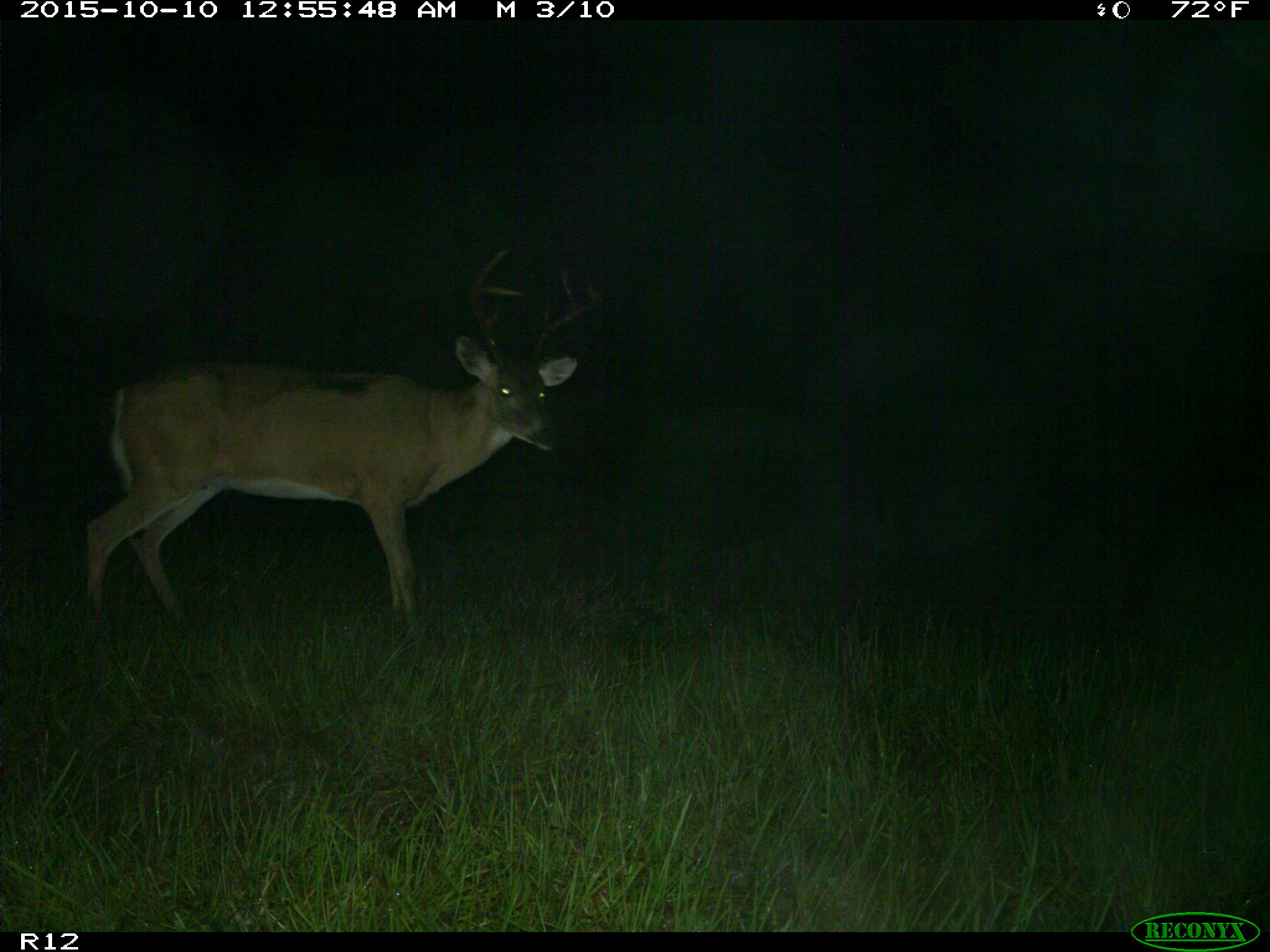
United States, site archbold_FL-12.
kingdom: Animalia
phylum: Chordata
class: Mammalia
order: Artiodactyla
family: Cervidae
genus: Odocoileus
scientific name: Odocoileus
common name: deer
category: unidentified deer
Unidentified deer (deer) (Odocoileus).